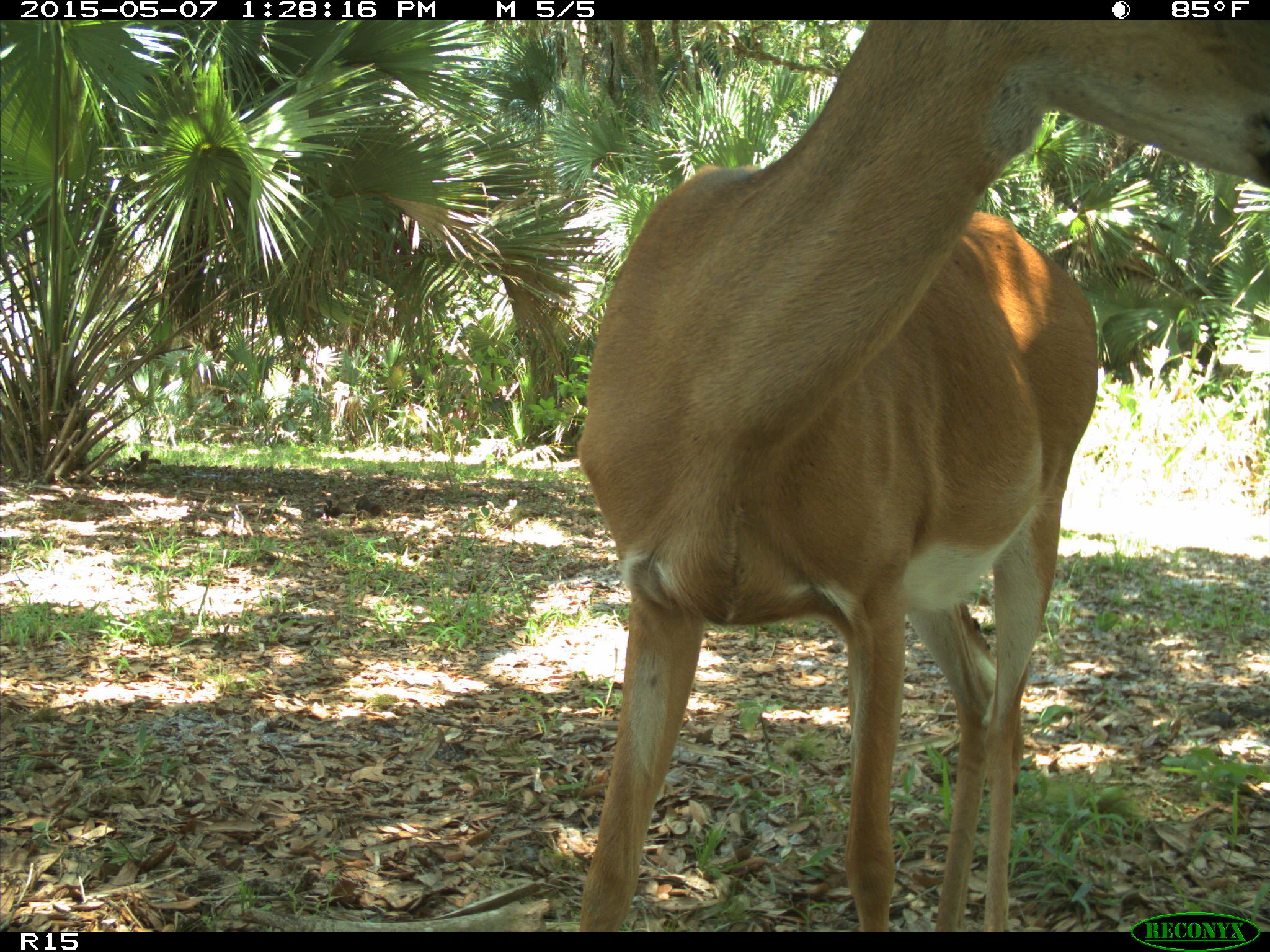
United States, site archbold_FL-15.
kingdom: Animalia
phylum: Chordata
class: Mammalia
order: Artiodactyla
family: Cervidae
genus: Odocoileus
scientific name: Odocoileus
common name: deer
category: unidentified deer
Unidentified deer (deer) (Odocoileus).